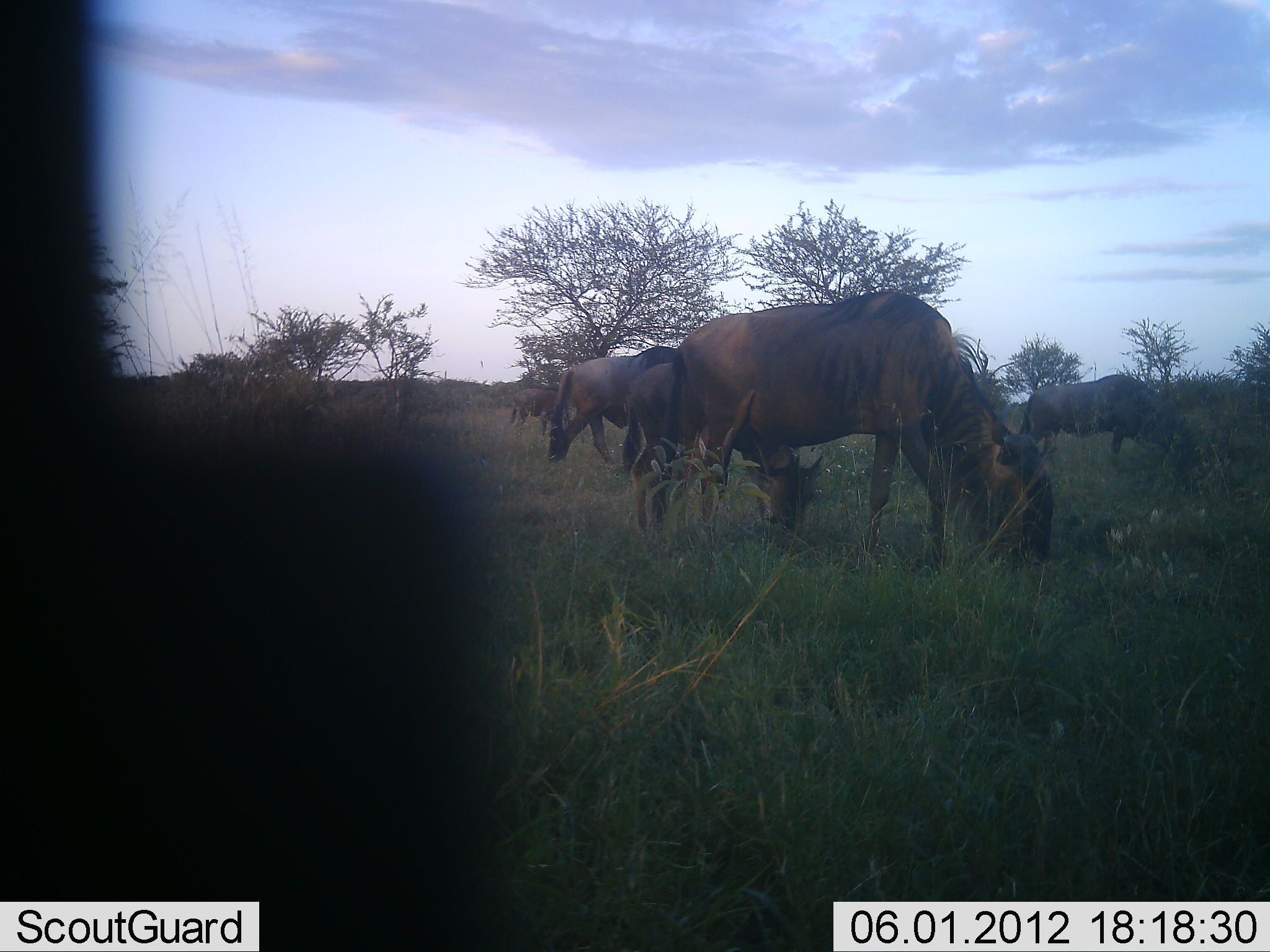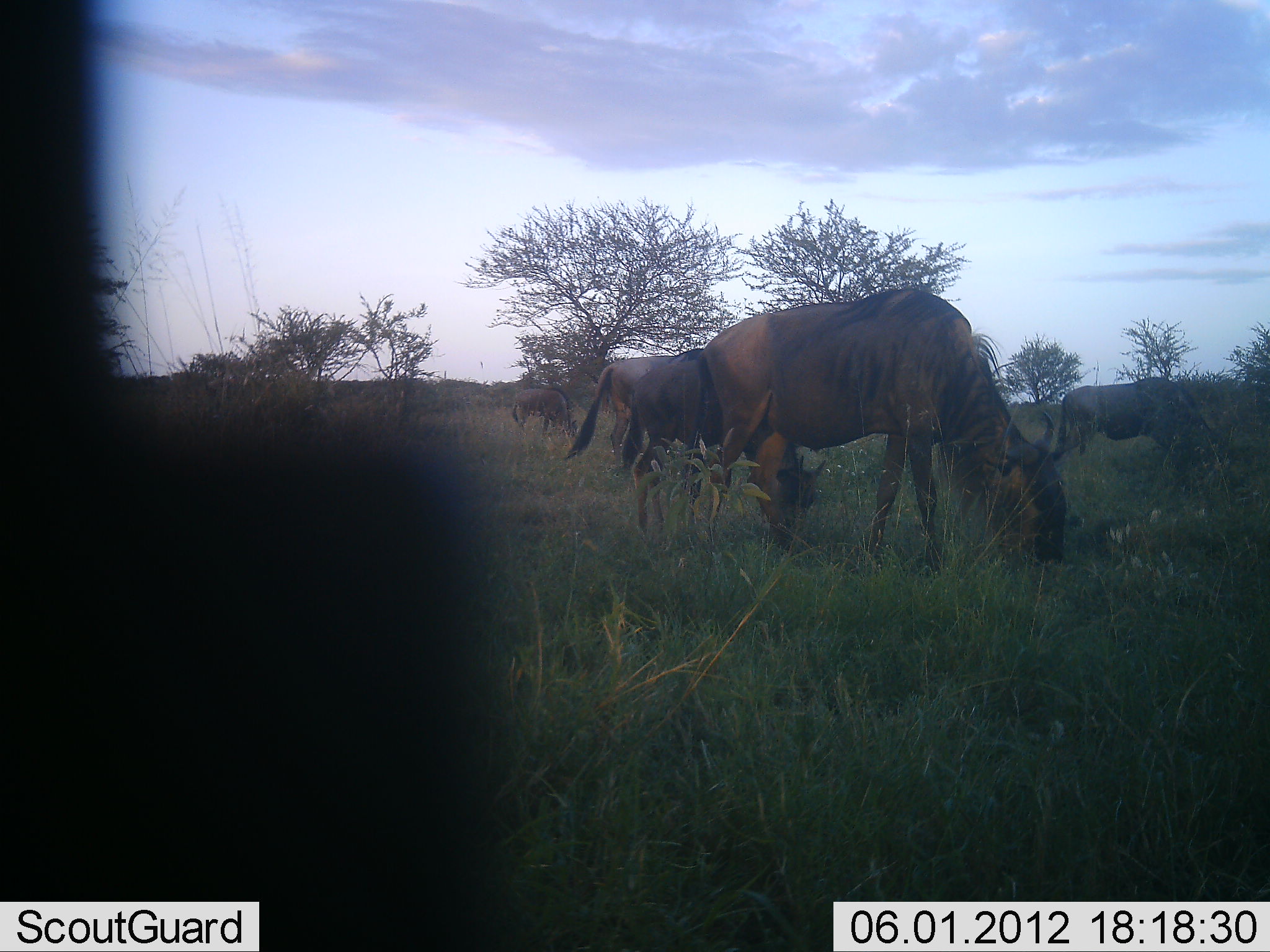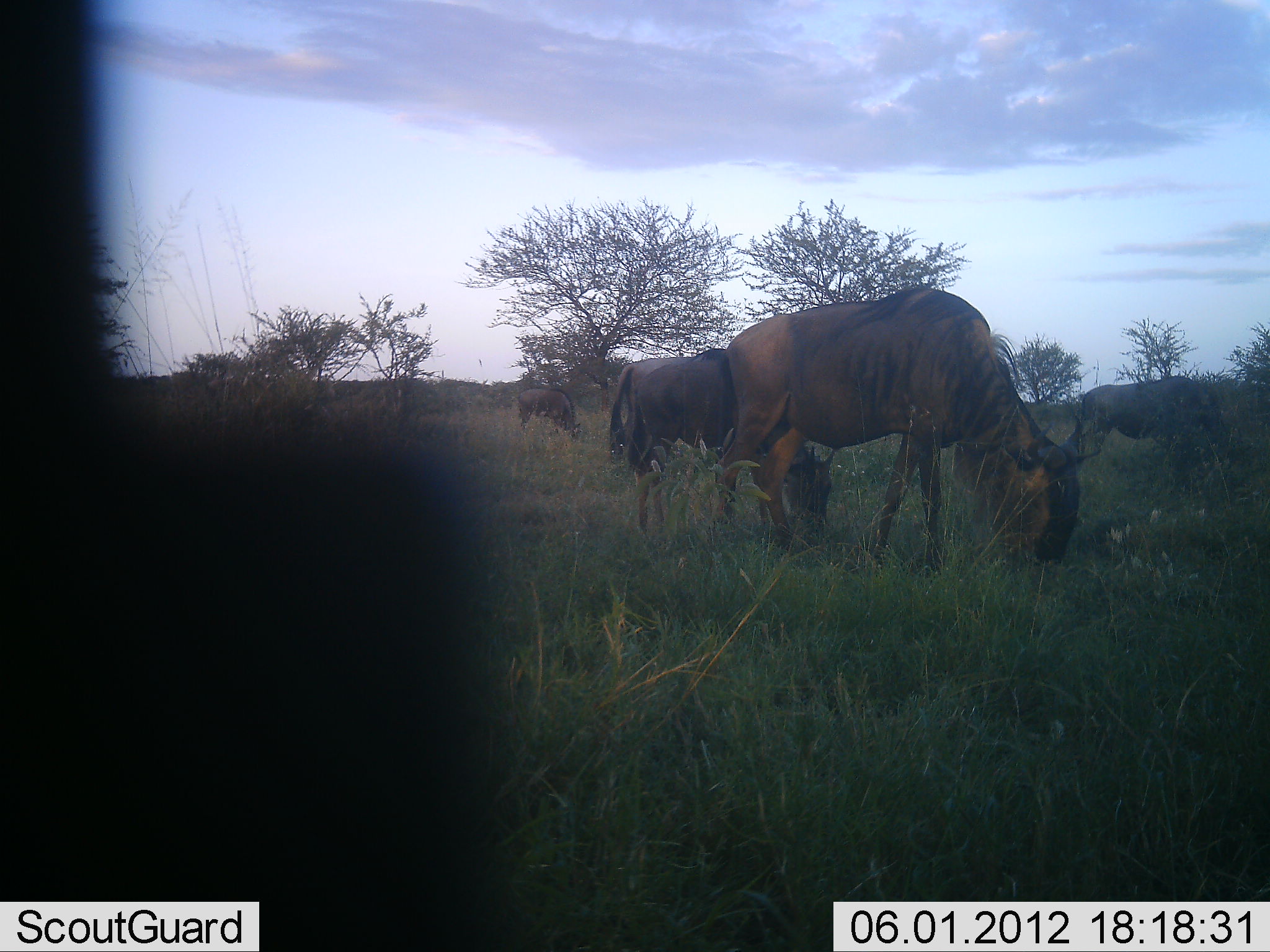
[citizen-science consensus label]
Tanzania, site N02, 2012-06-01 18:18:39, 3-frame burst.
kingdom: Animalia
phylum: Chordata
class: Mammalia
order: Artiodactyla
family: Bovidae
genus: Connochaetes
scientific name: Connochaetes taurinus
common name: blue wildebeest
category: wildebeest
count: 5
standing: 60%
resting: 0%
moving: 40%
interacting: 0%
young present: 0%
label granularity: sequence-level